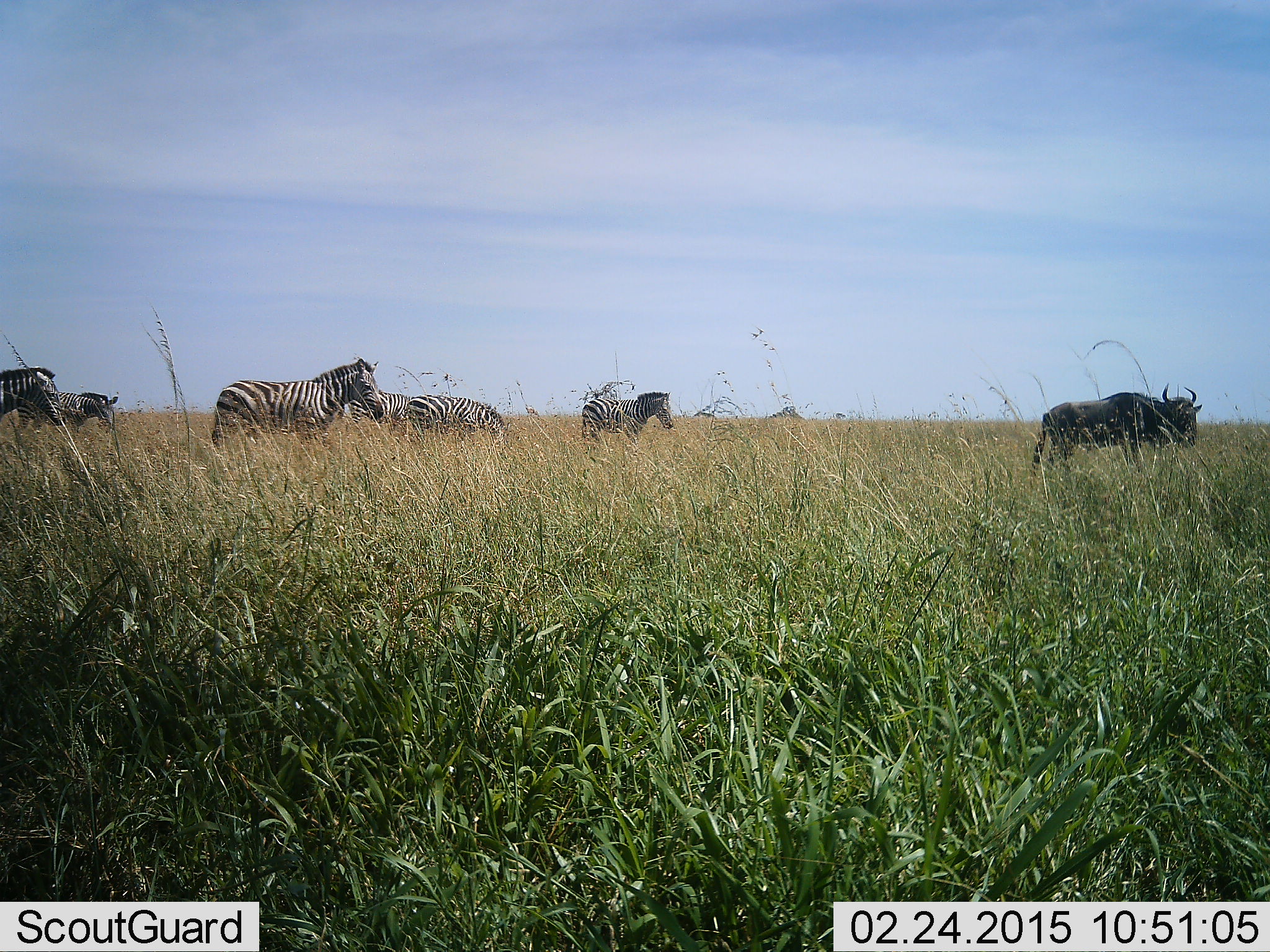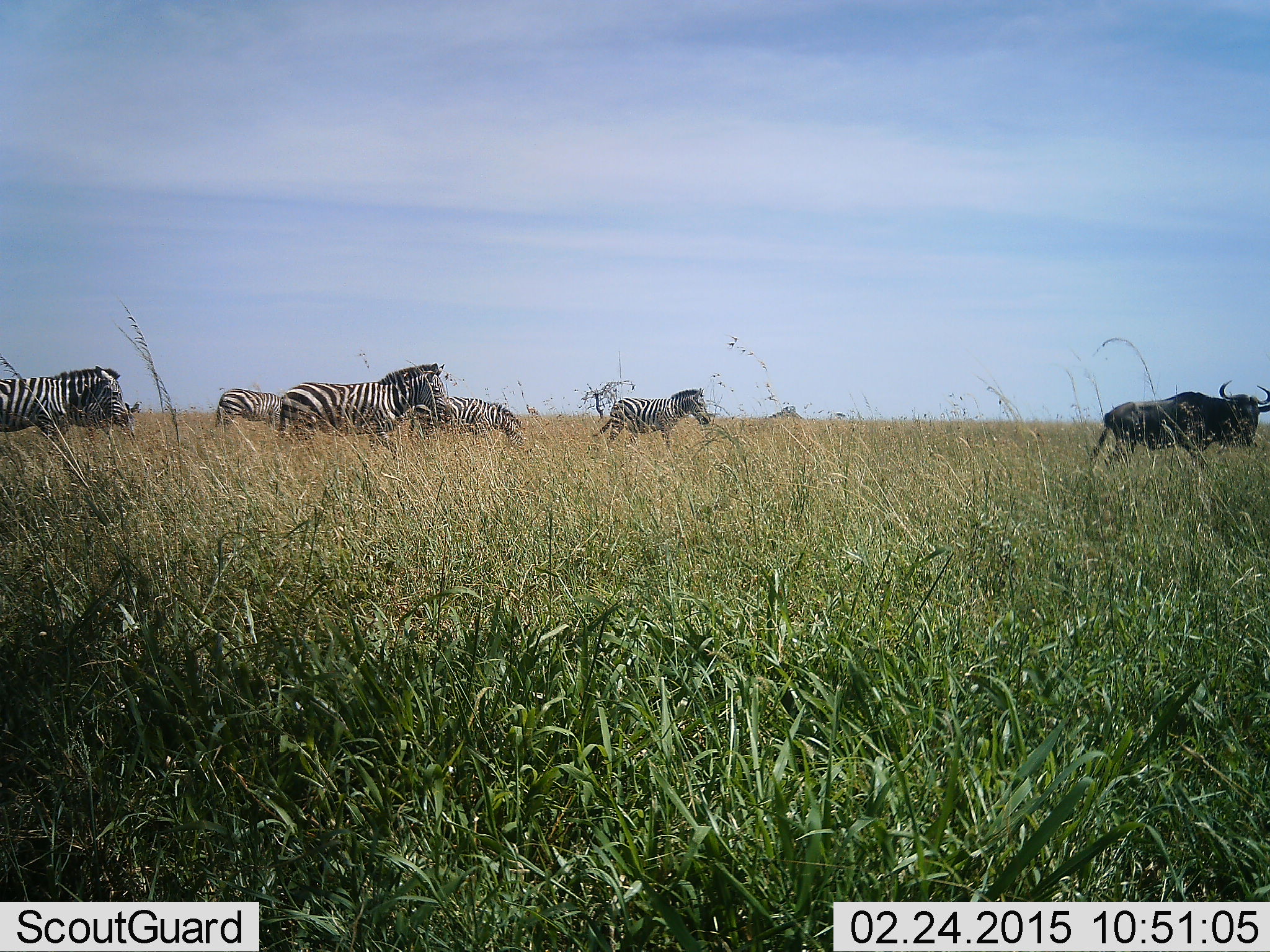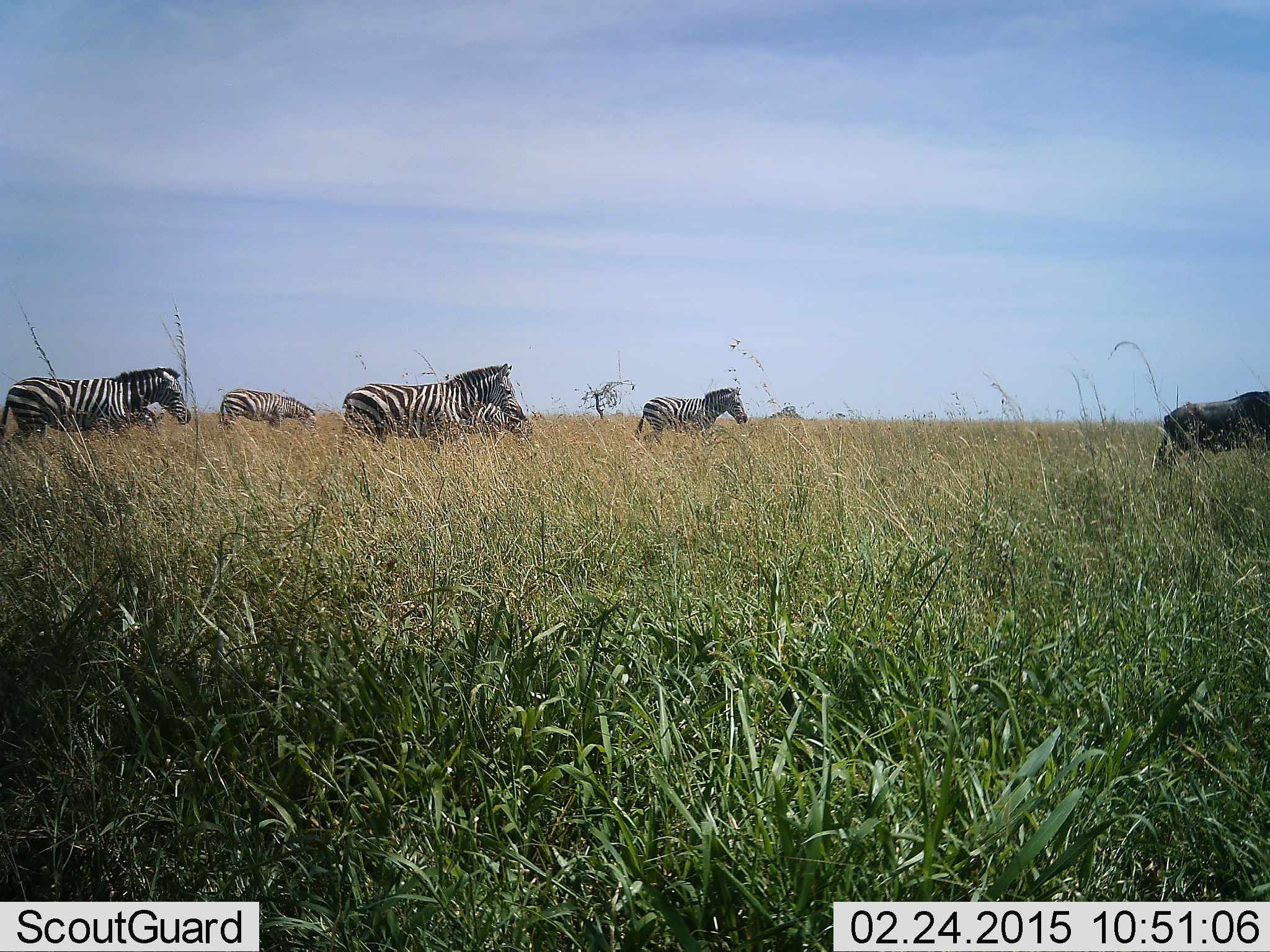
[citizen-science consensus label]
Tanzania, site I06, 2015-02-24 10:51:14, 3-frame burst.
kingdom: Animalia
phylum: Chordata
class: Mammalia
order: Artiodactyla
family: Bovidae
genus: Connochaetes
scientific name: Connochaetes taurinus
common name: blue wildebeest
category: wildebeest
Wildebeest (blue wildebeest) (Connochaetes taurinus), count 1. Behavior (volunteer vote fractions): standing 0%, resting 0%, moving 100%, interacting 0%. Young present (vote fraction): 0%. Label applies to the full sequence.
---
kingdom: Animalia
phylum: Chordata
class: Mammalia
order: Perissodactyla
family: Equidae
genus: Equus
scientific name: Equus quagga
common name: plains zebra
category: zebra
Zebra (plains zebra) (Equus quagga), count 6. Behavior (volunteer vote fractions): standing 0%, resting 0%, moving 100%, interacting 0%. Young present (vote fraction): 0%. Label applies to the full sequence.